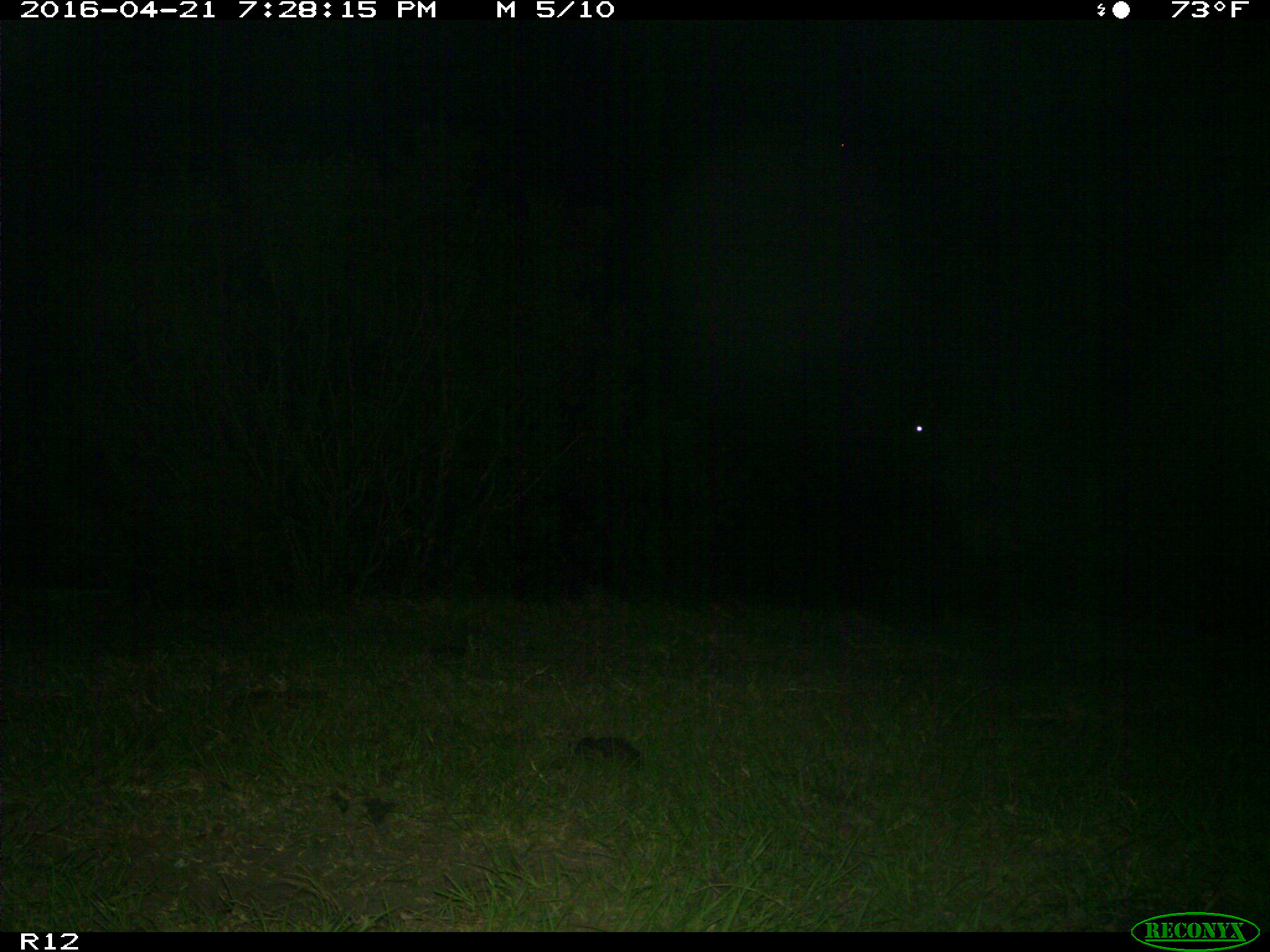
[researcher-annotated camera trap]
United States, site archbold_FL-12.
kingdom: Animalia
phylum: Chordata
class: Mammalia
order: Artiodactyla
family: Bovidae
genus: Bos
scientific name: Bos taurus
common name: domestic cow